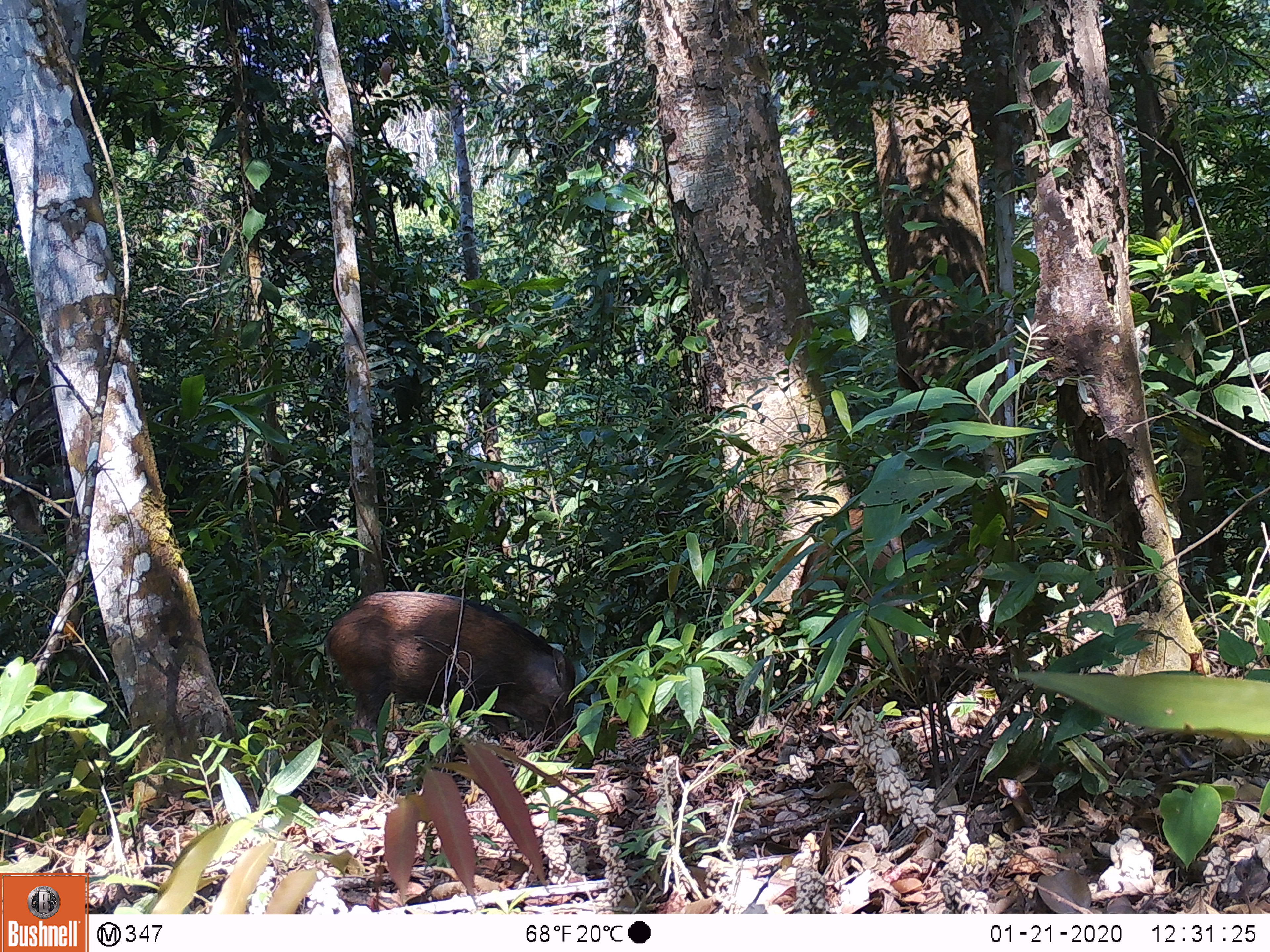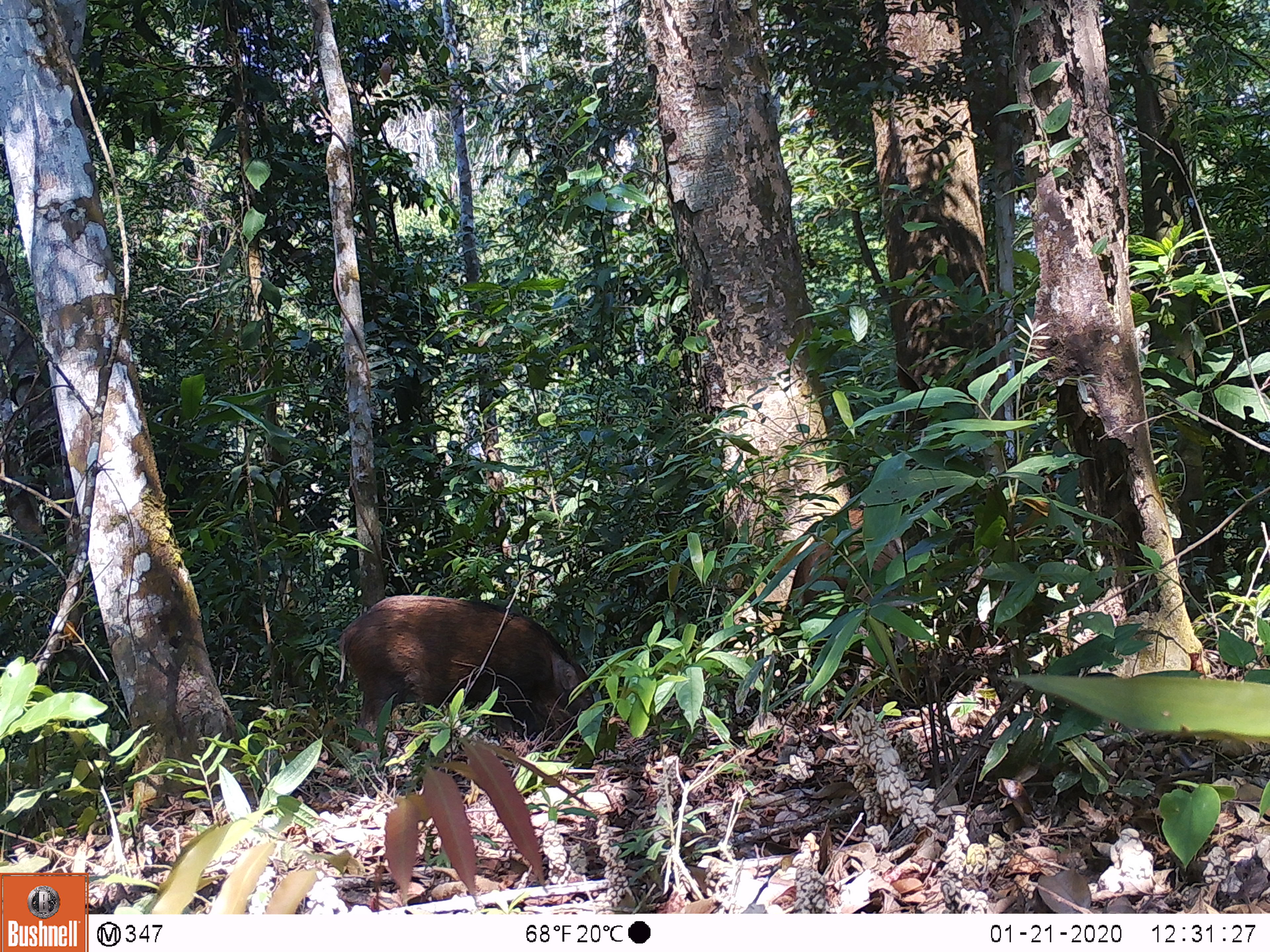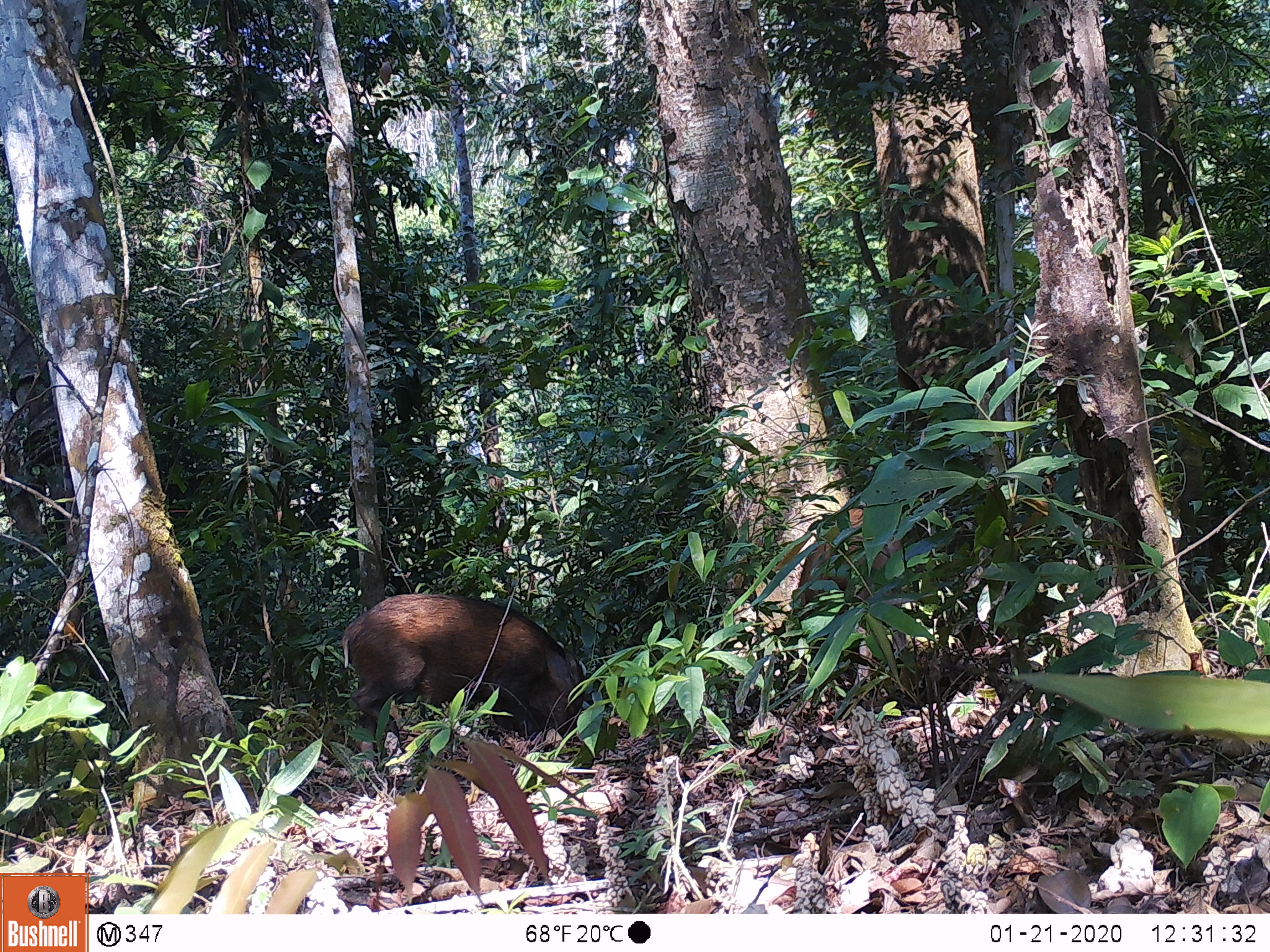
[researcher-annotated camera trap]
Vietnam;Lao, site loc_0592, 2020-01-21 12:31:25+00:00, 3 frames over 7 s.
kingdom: Animalia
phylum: Chordata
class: Mammalia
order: Artiodactyla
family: Suidae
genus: Sus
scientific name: Sus scrofa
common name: eurasian wild pig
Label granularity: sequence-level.